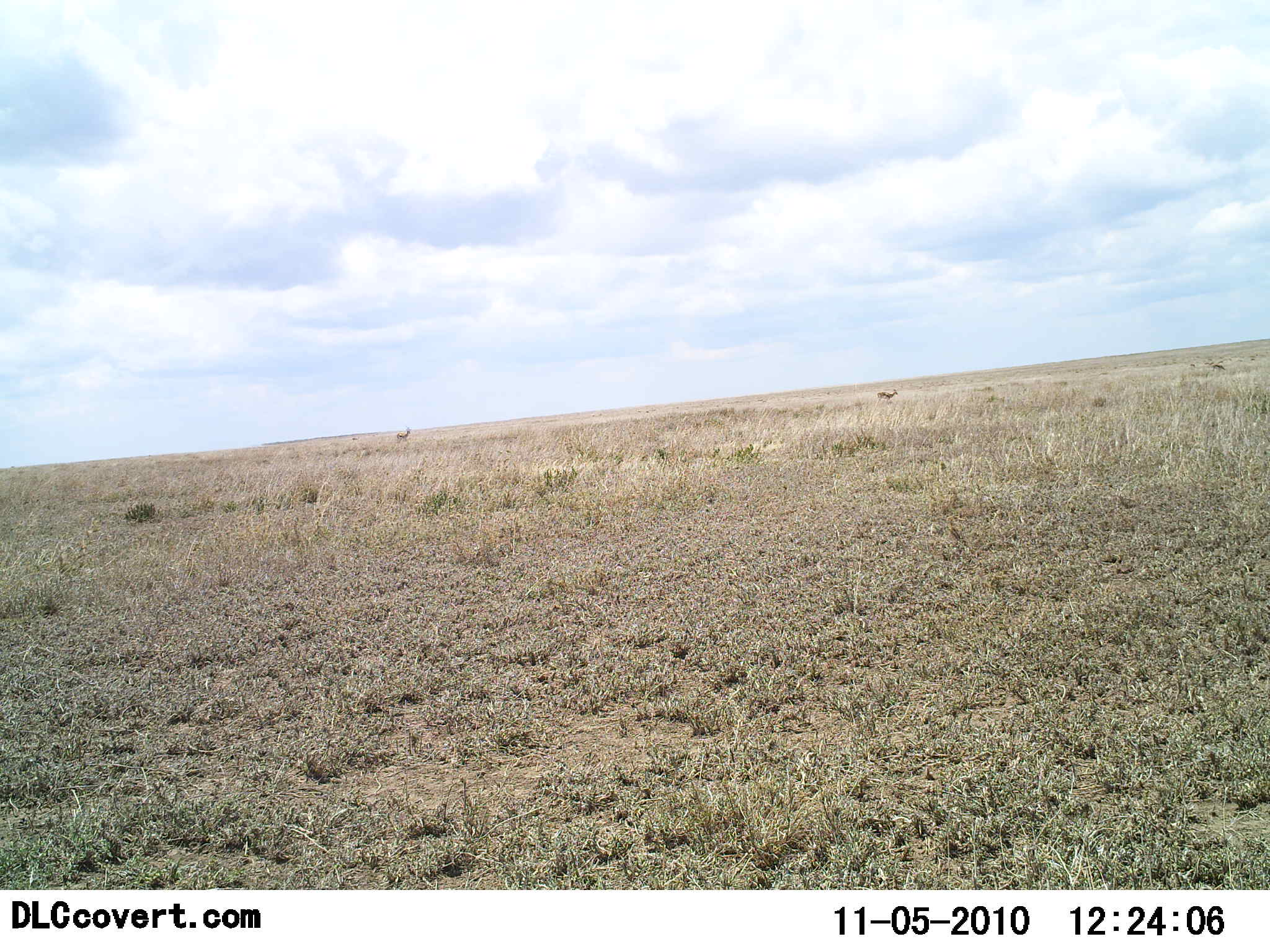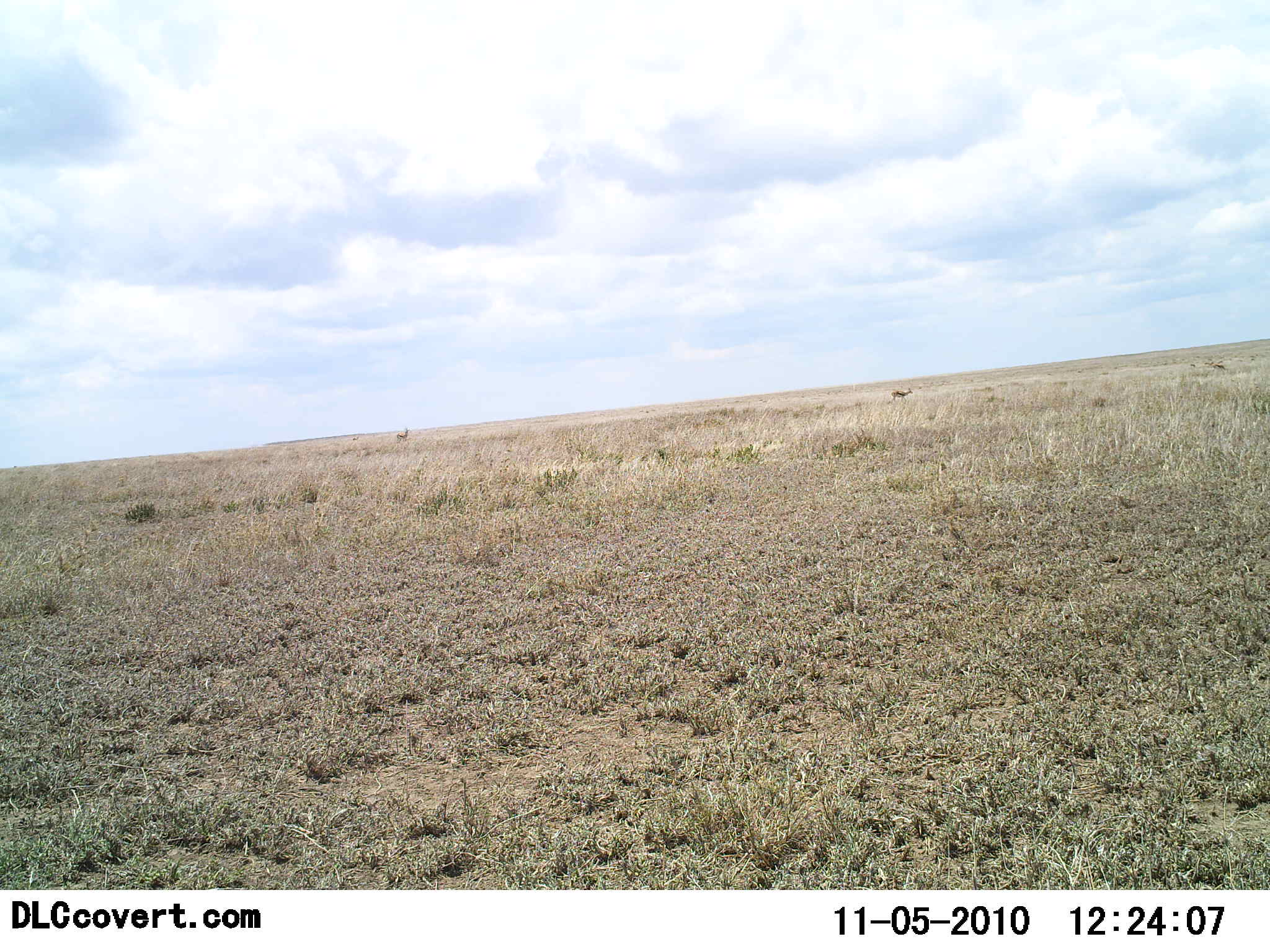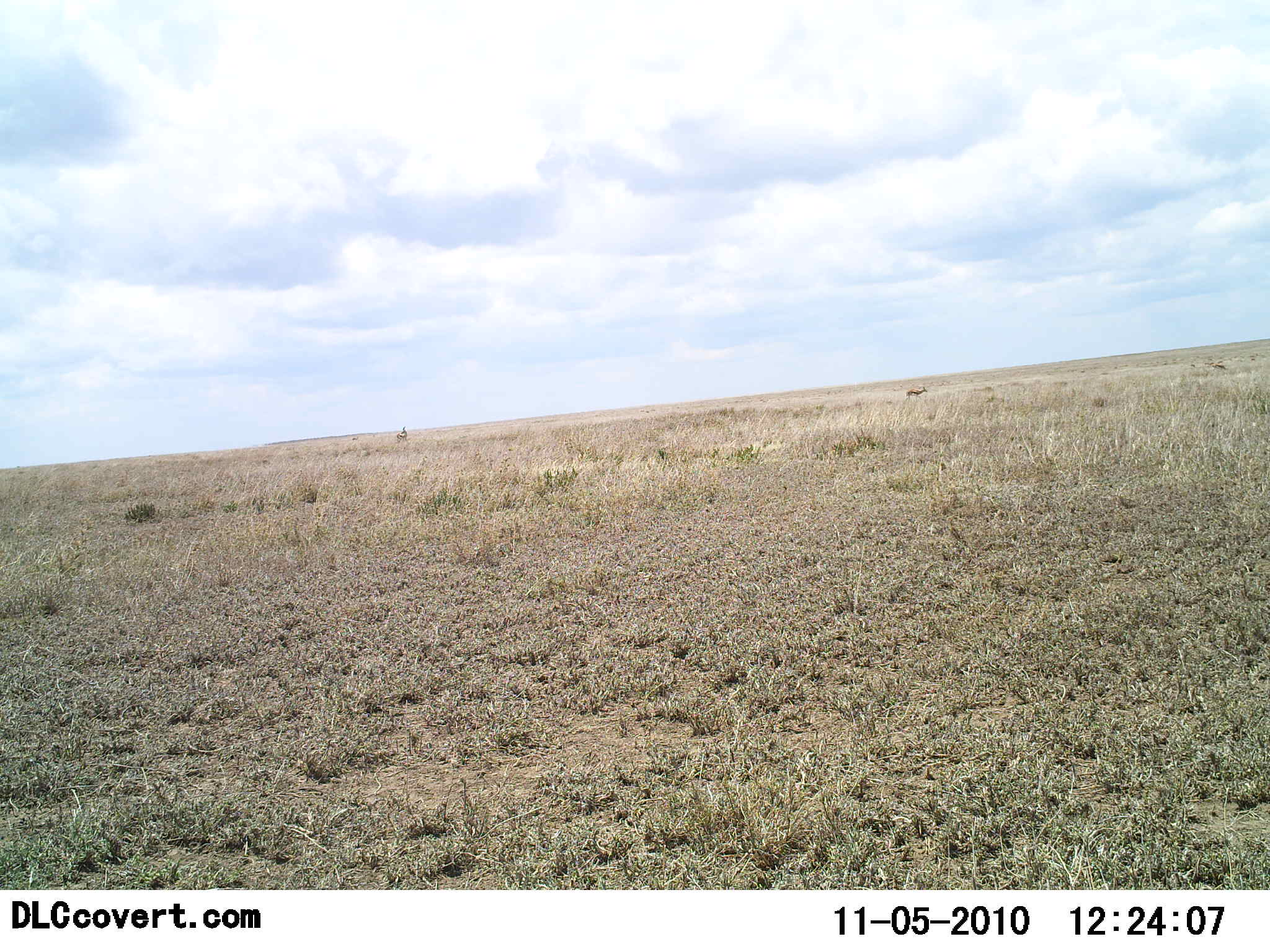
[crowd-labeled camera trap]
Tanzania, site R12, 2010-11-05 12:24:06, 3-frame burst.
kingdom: Animalia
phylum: Chordata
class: Mammalia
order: Artiodactyla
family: Bovidae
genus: Eudorcas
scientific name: Eudorcas thomsonii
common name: thomson's gazelle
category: gazellethomsons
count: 3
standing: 71%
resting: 0%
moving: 71%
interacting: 0%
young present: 0%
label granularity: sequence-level